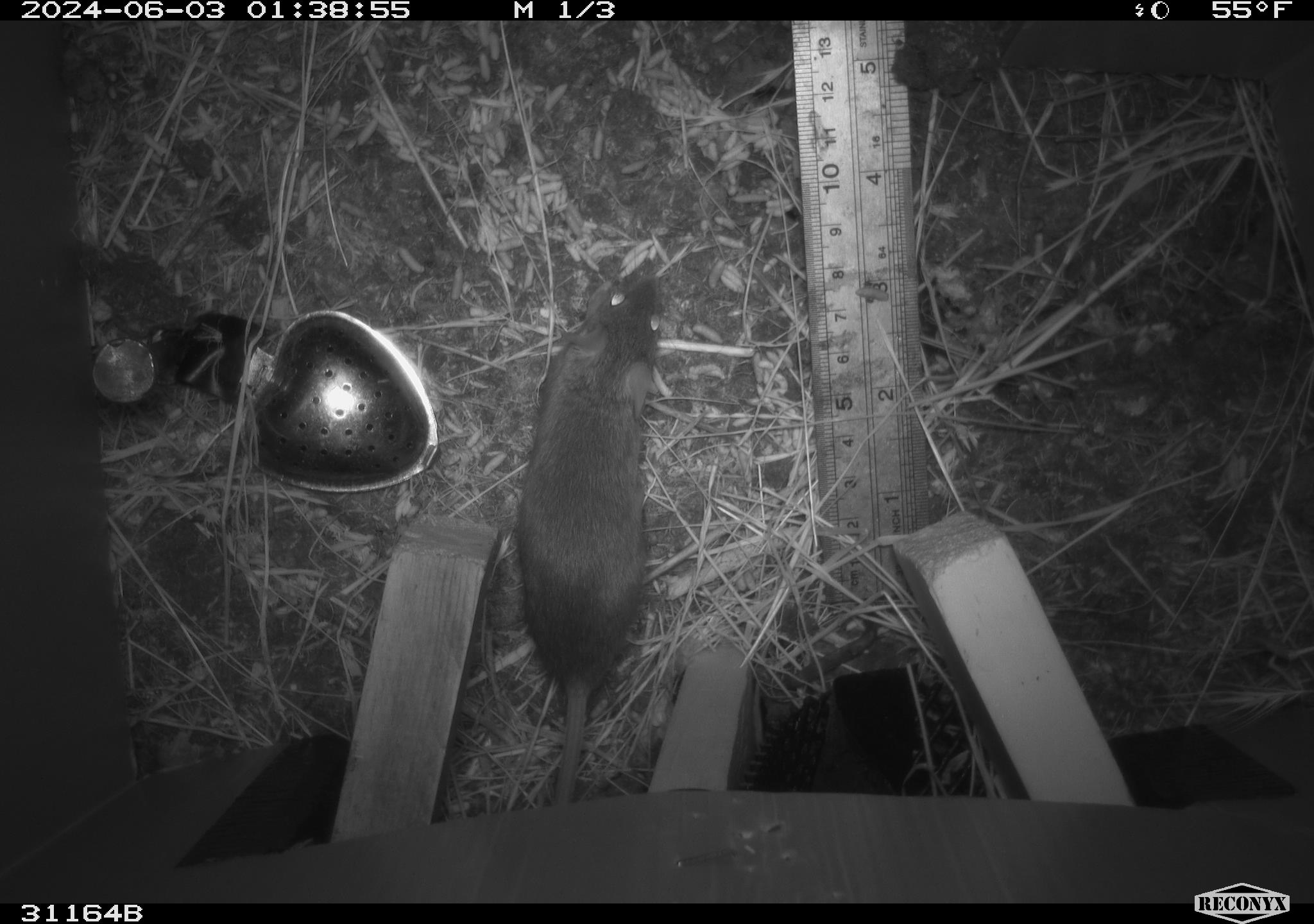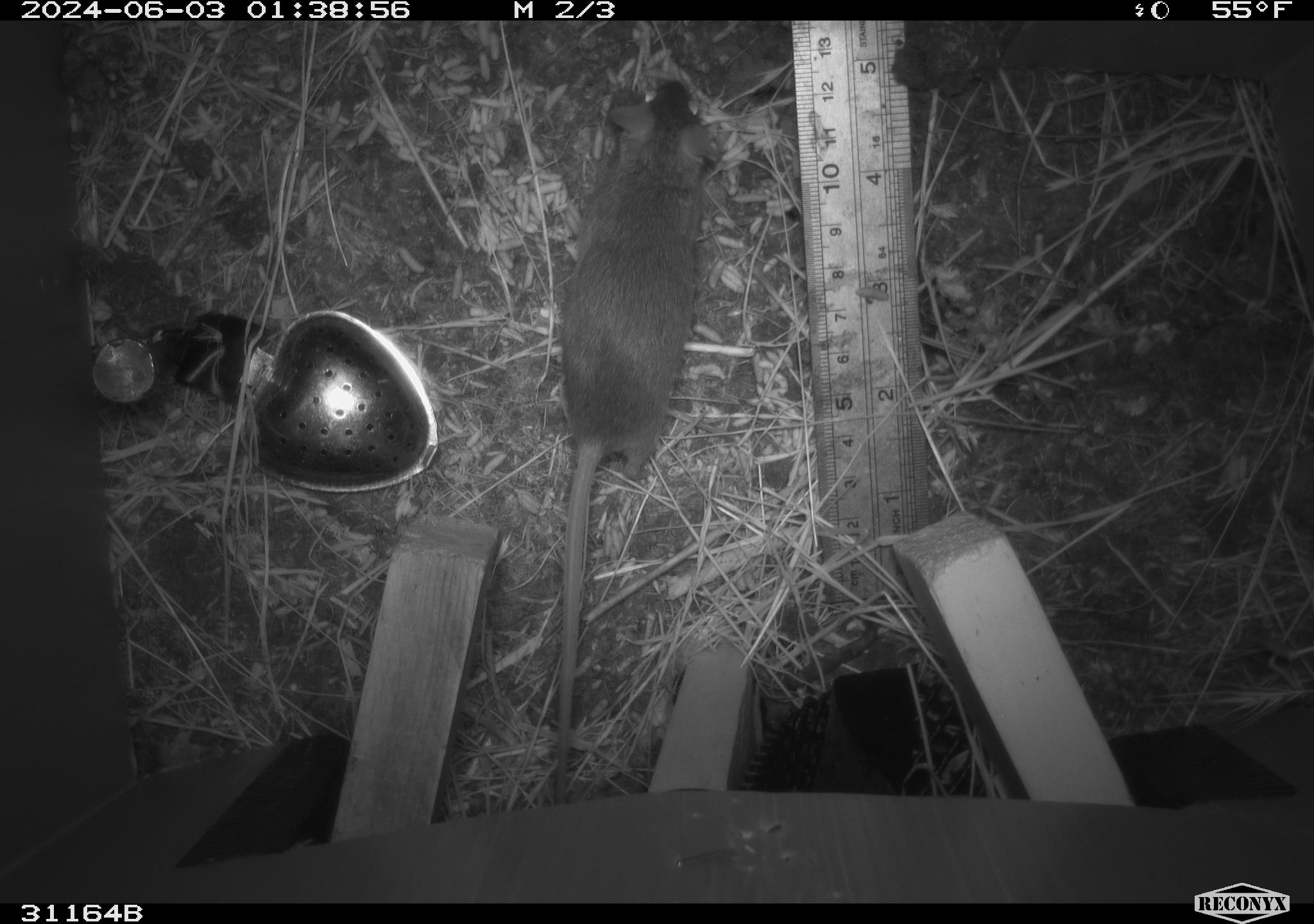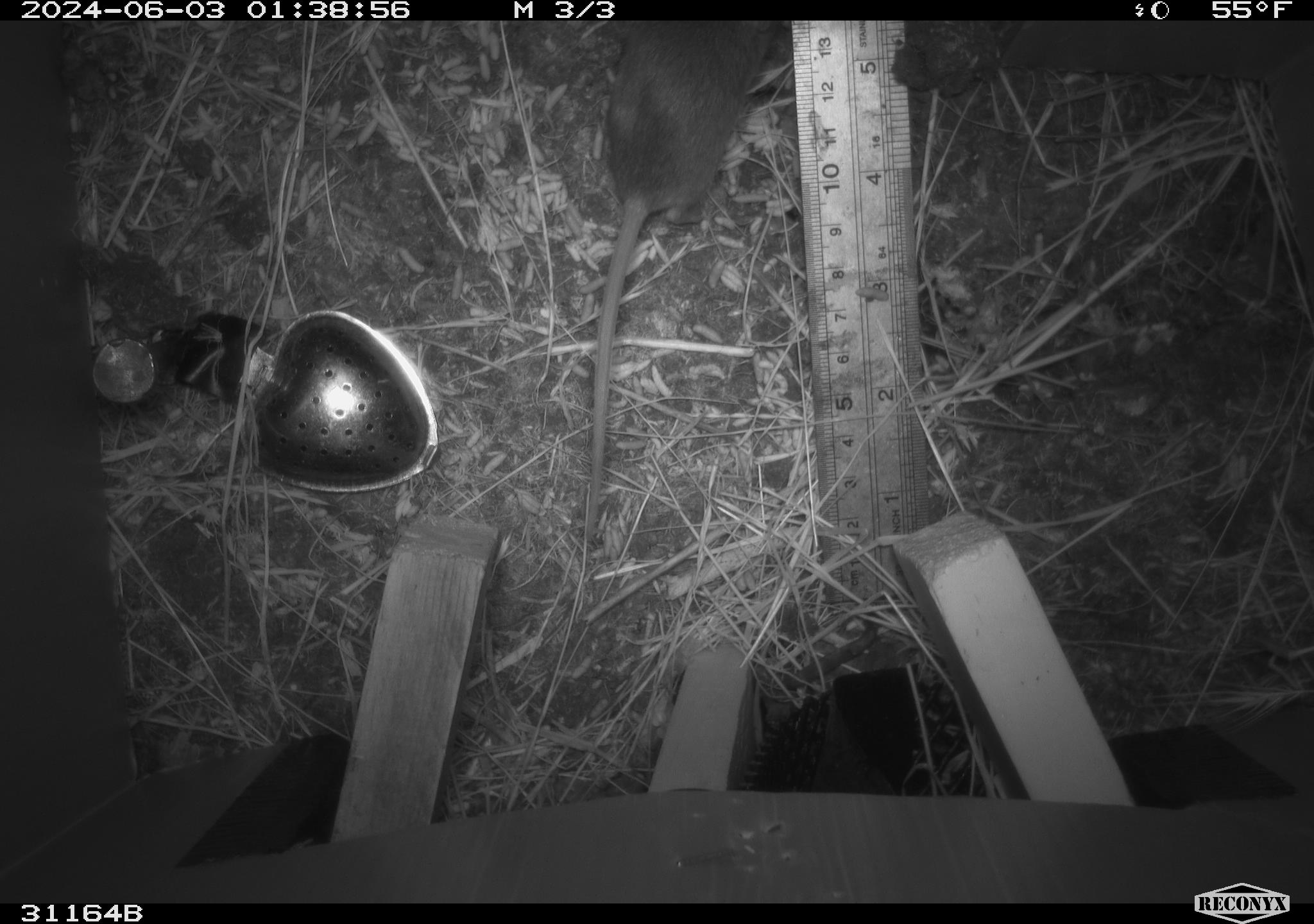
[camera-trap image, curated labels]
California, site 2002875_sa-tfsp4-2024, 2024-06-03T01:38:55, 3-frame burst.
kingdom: Animalia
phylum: Chordata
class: Mammalia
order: Rodentia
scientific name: Rodentia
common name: mouse species